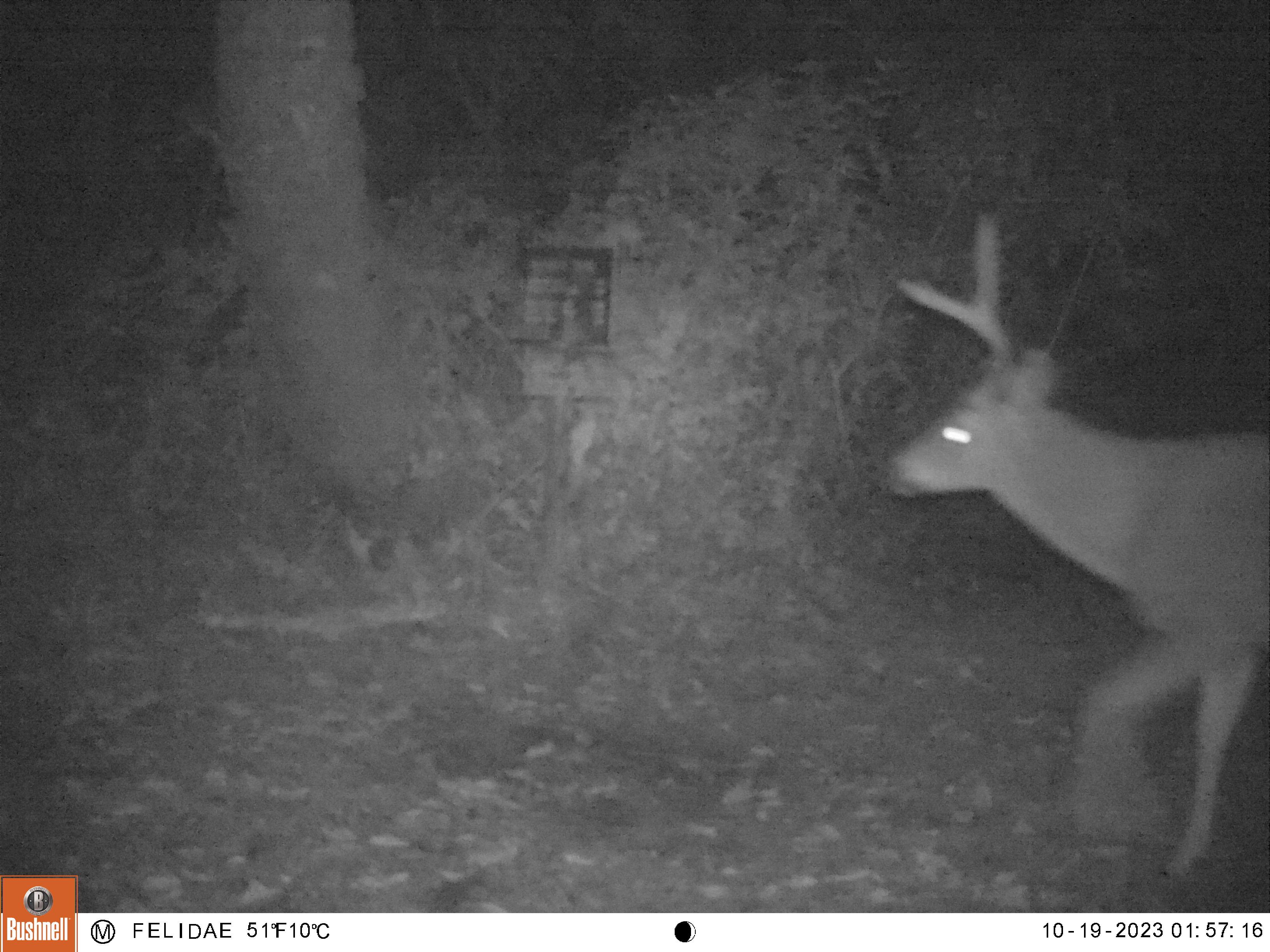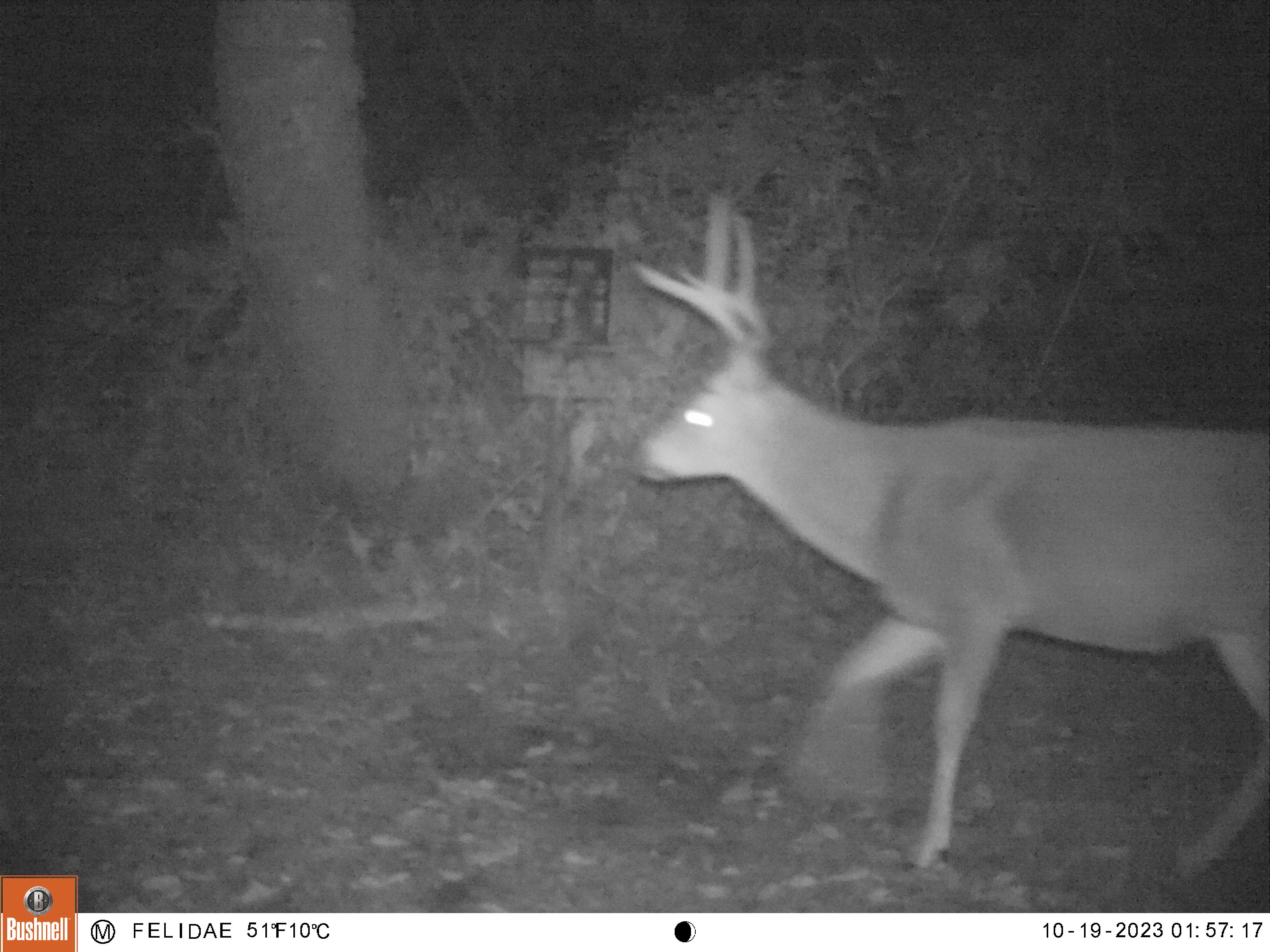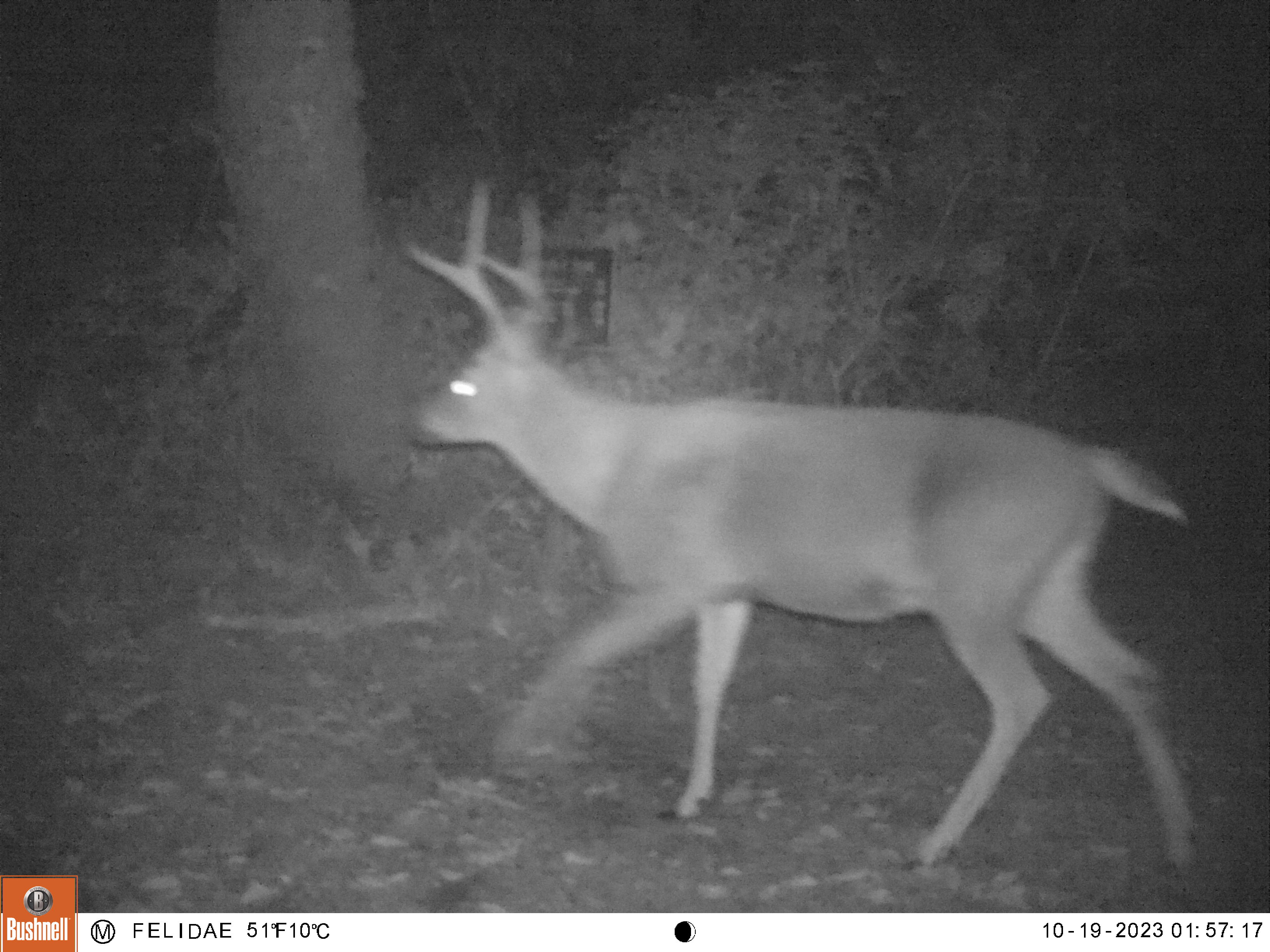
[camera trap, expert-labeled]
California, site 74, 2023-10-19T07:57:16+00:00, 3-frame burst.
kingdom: Animalia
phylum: Chordata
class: Mammalia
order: Artiodactyla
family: Cervidae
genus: Odocoileus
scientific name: Odocoileus hemionus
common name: mule deer